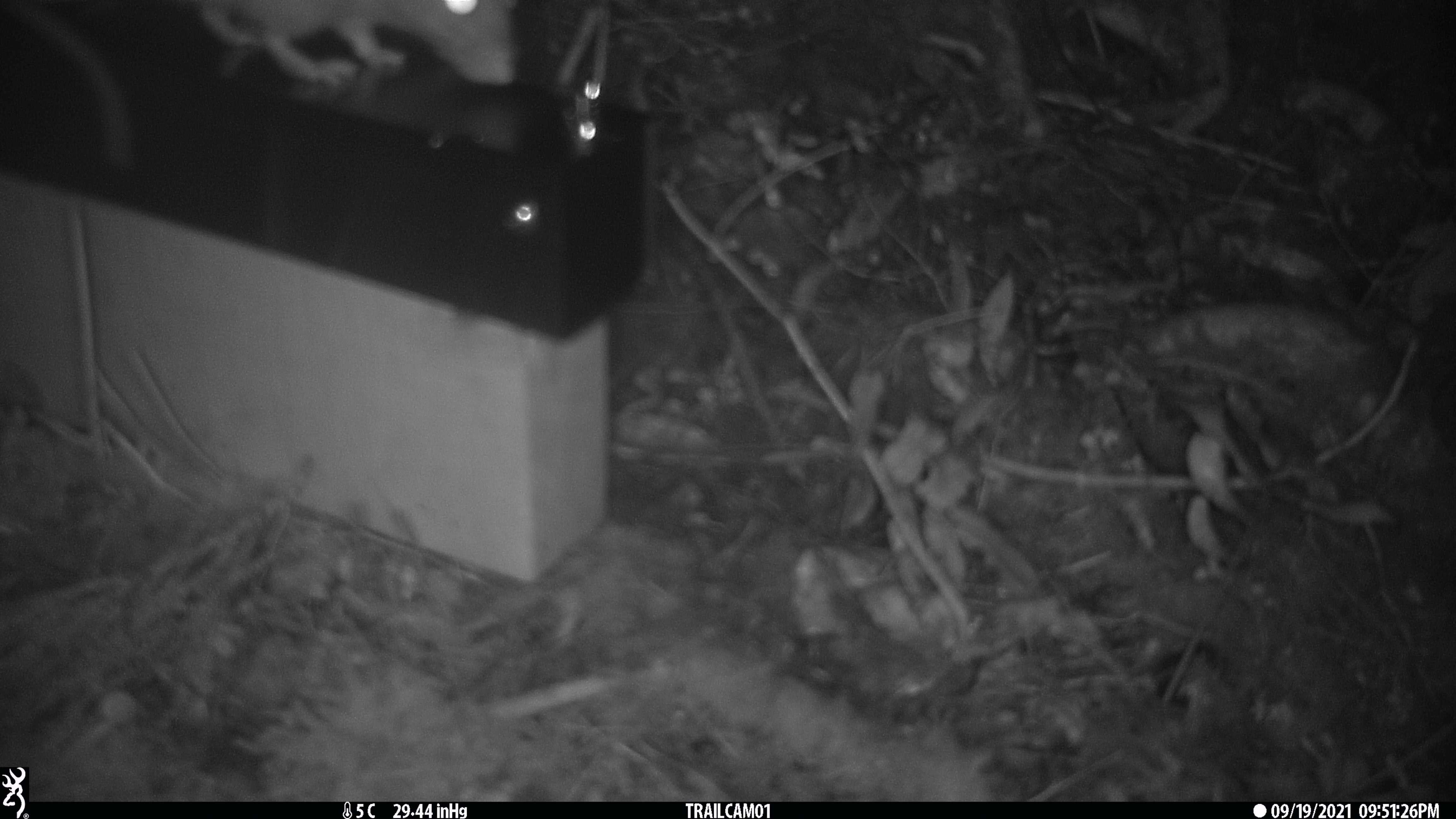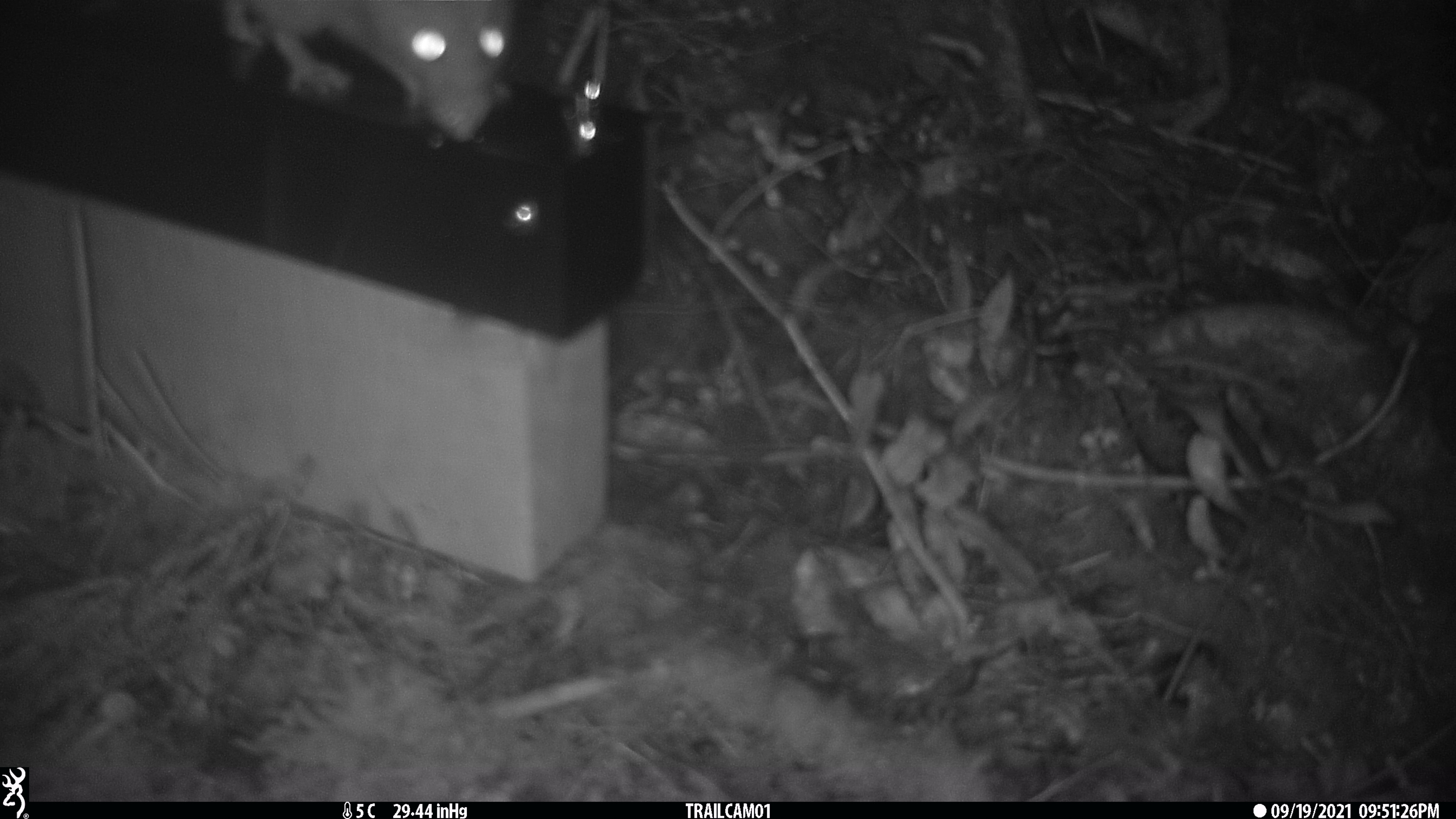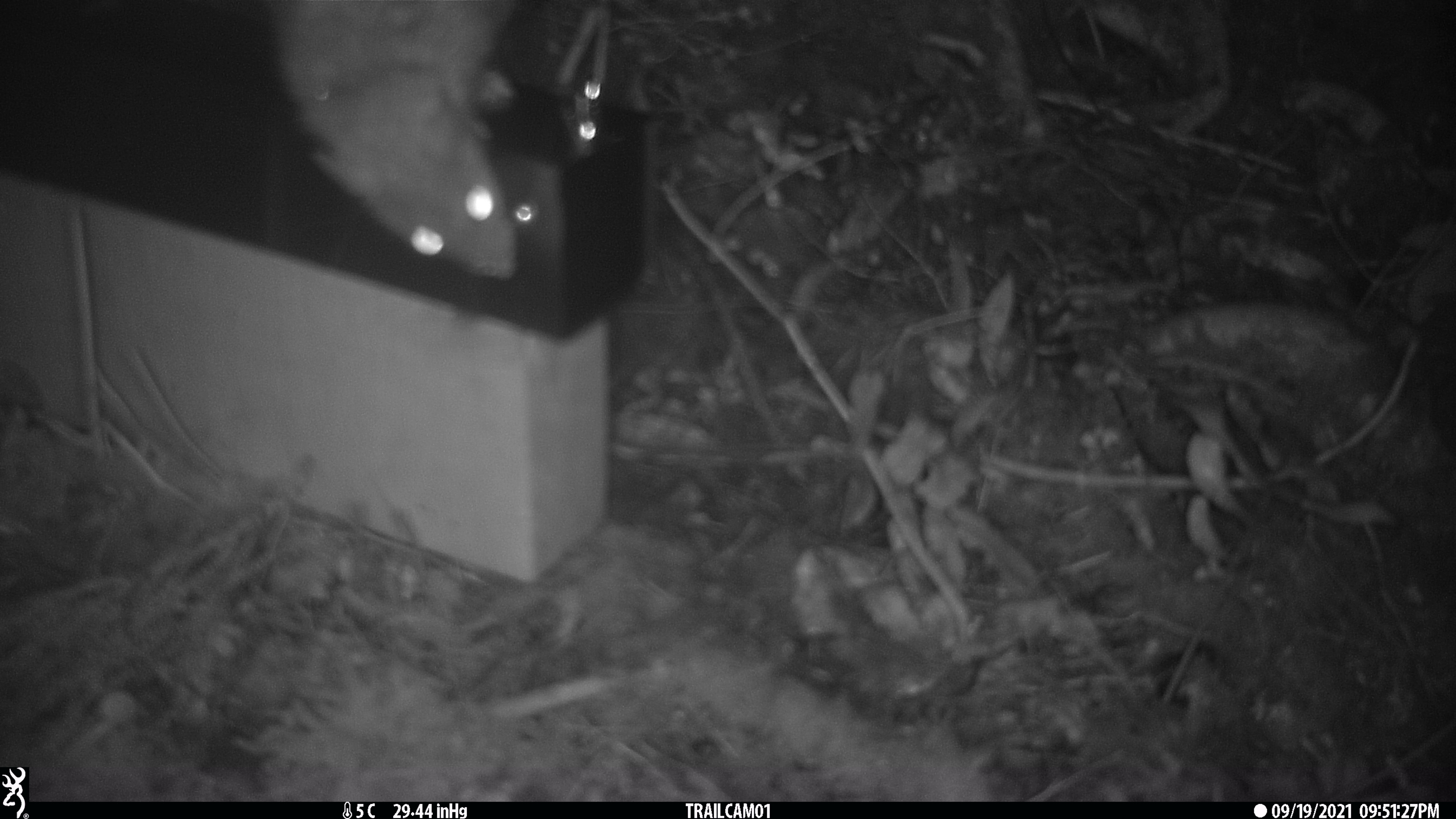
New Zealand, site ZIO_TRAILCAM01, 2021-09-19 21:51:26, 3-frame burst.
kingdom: Animalia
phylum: Chordata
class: Mammalia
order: Rodentia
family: Muridae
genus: Rattus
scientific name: Rattus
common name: rat